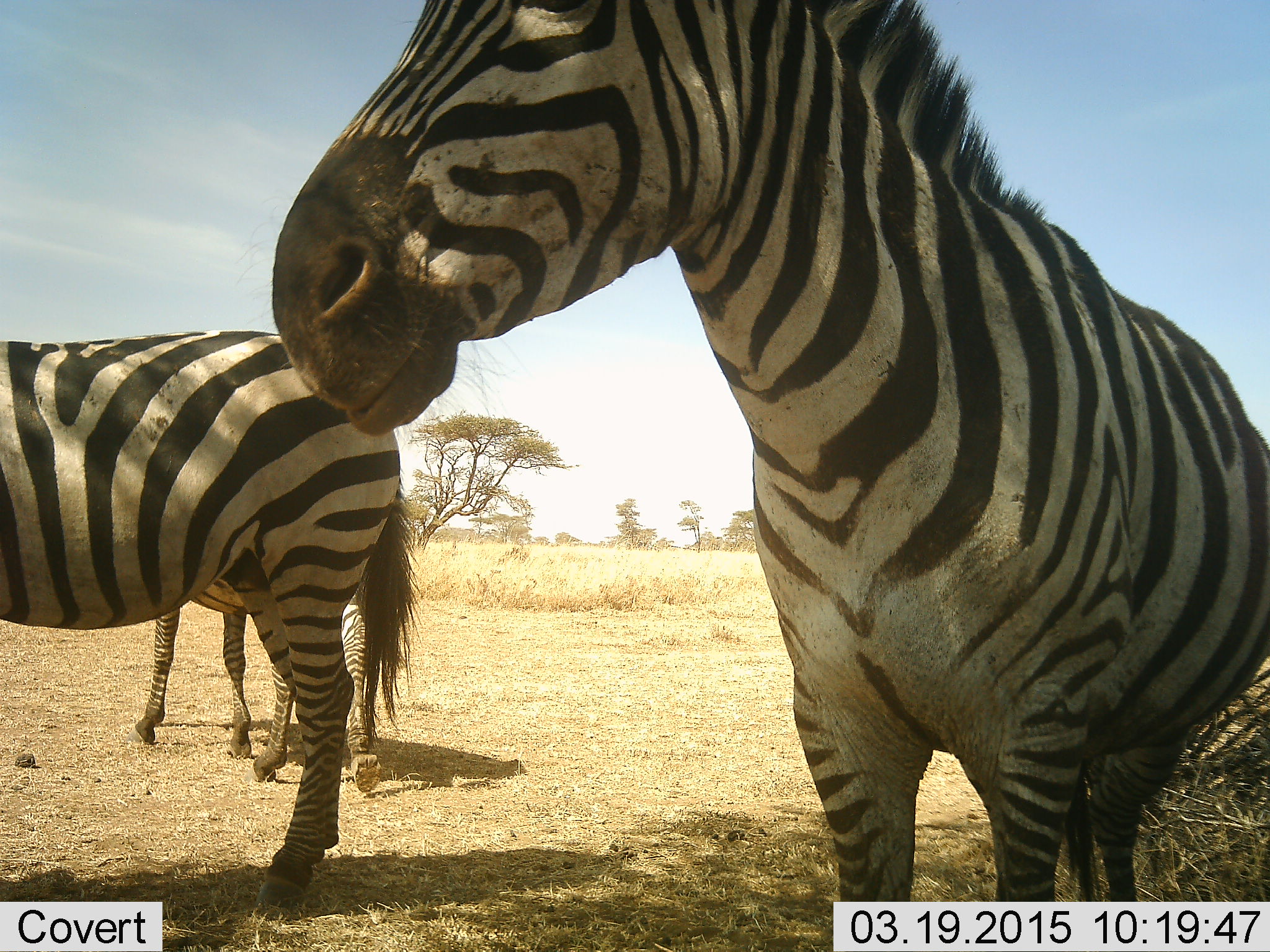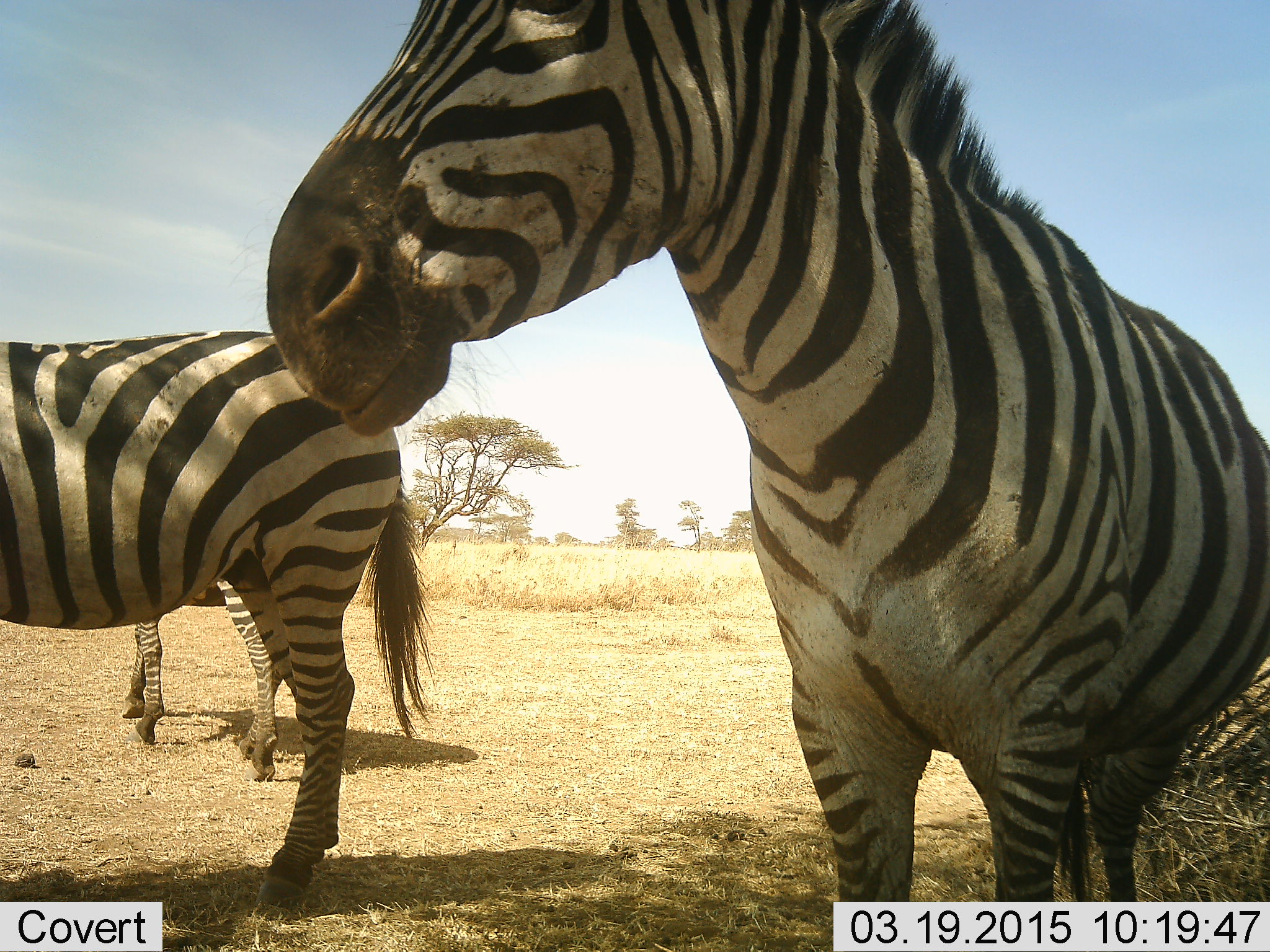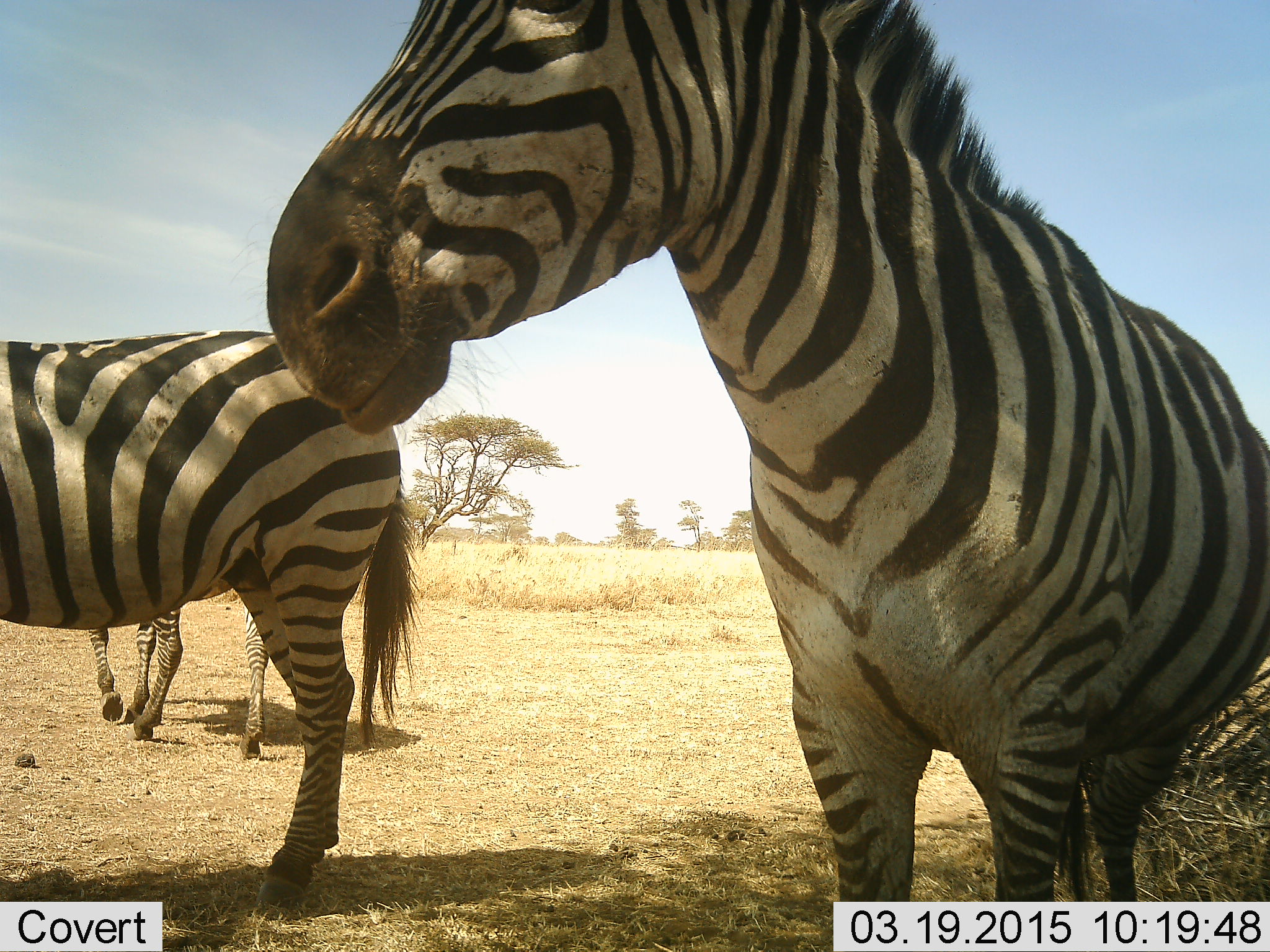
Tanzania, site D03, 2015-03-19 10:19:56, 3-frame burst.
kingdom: Animalia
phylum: Chordata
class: Mammalia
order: Perissodactyla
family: Equidae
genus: Equus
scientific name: Equus quagga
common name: plains zebra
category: zebra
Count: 3.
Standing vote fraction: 90%.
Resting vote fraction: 0%.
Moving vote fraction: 40%.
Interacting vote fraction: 0%.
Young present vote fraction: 0%.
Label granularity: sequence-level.